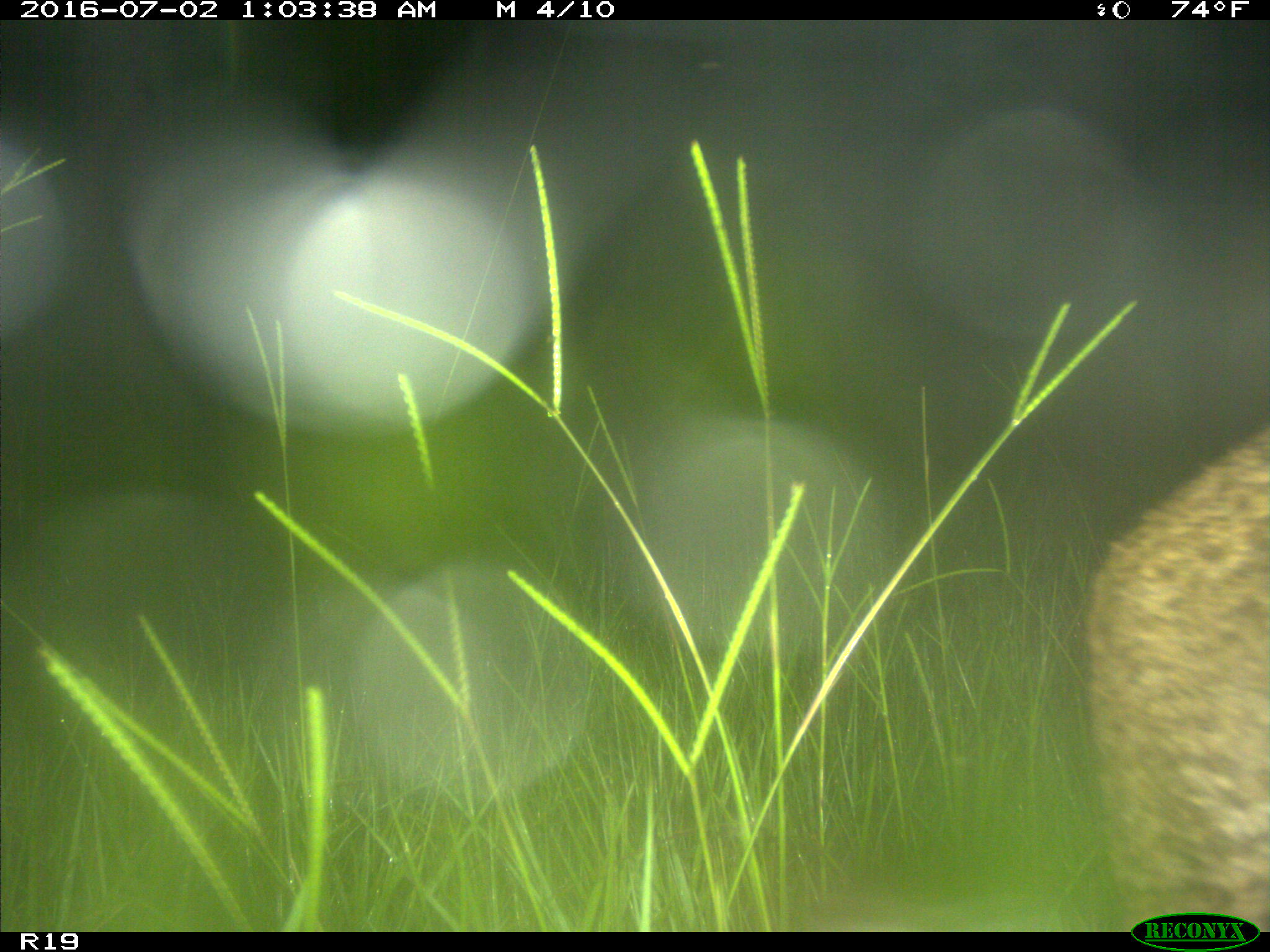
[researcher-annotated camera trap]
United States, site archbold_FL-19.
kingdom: Animalia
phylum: Chordata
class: Mammalia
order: Carnivora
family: Felidae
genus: Lynx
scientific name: Lynx rufus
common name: bobcat